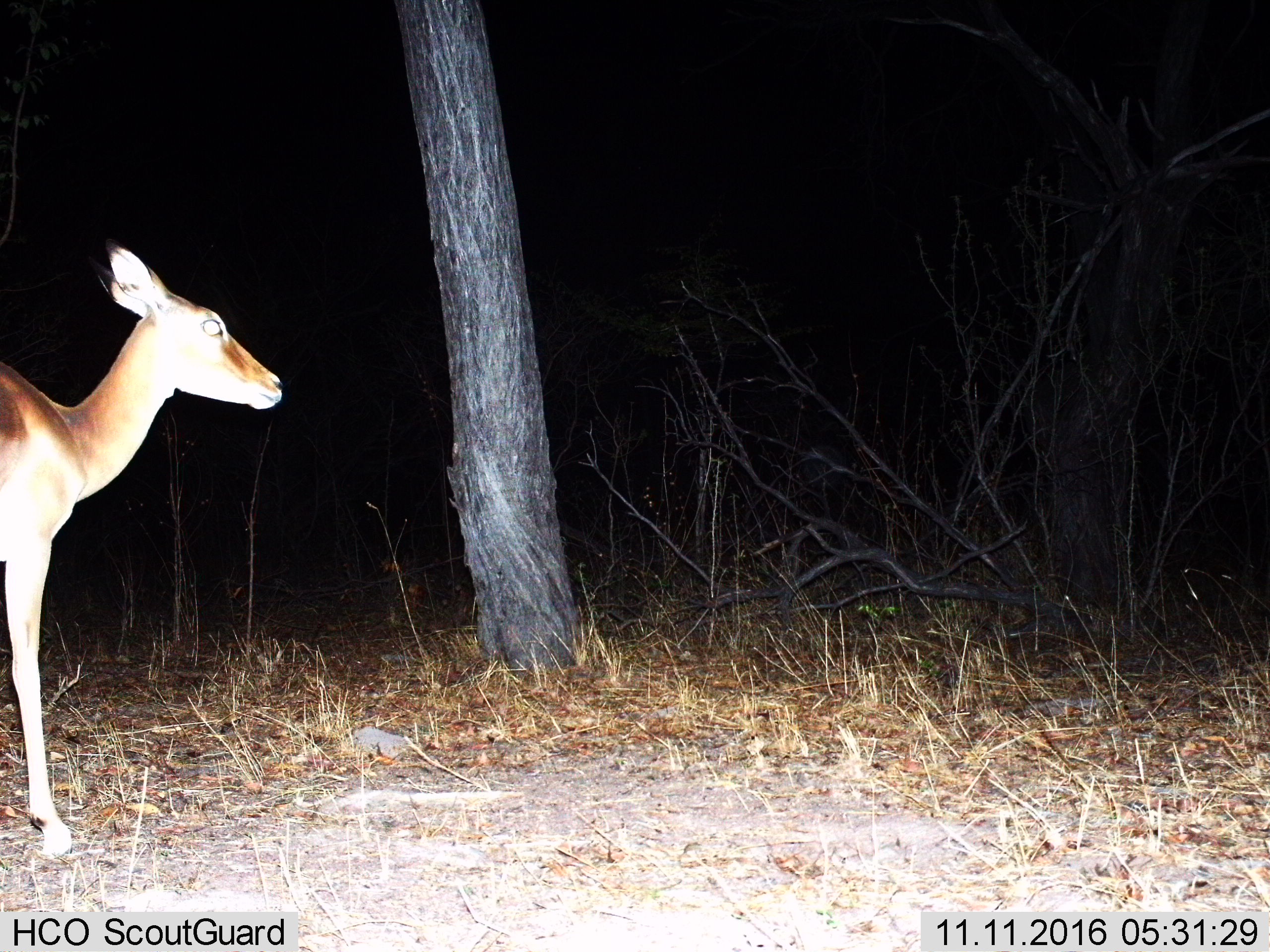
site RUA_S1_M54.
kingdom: Animalia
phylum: Chordata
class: Mammalia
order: Artiodactyla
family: Bovidae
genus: Aepyceros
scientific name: Aepyceros melampus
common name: impala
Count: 1.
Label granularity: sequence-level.